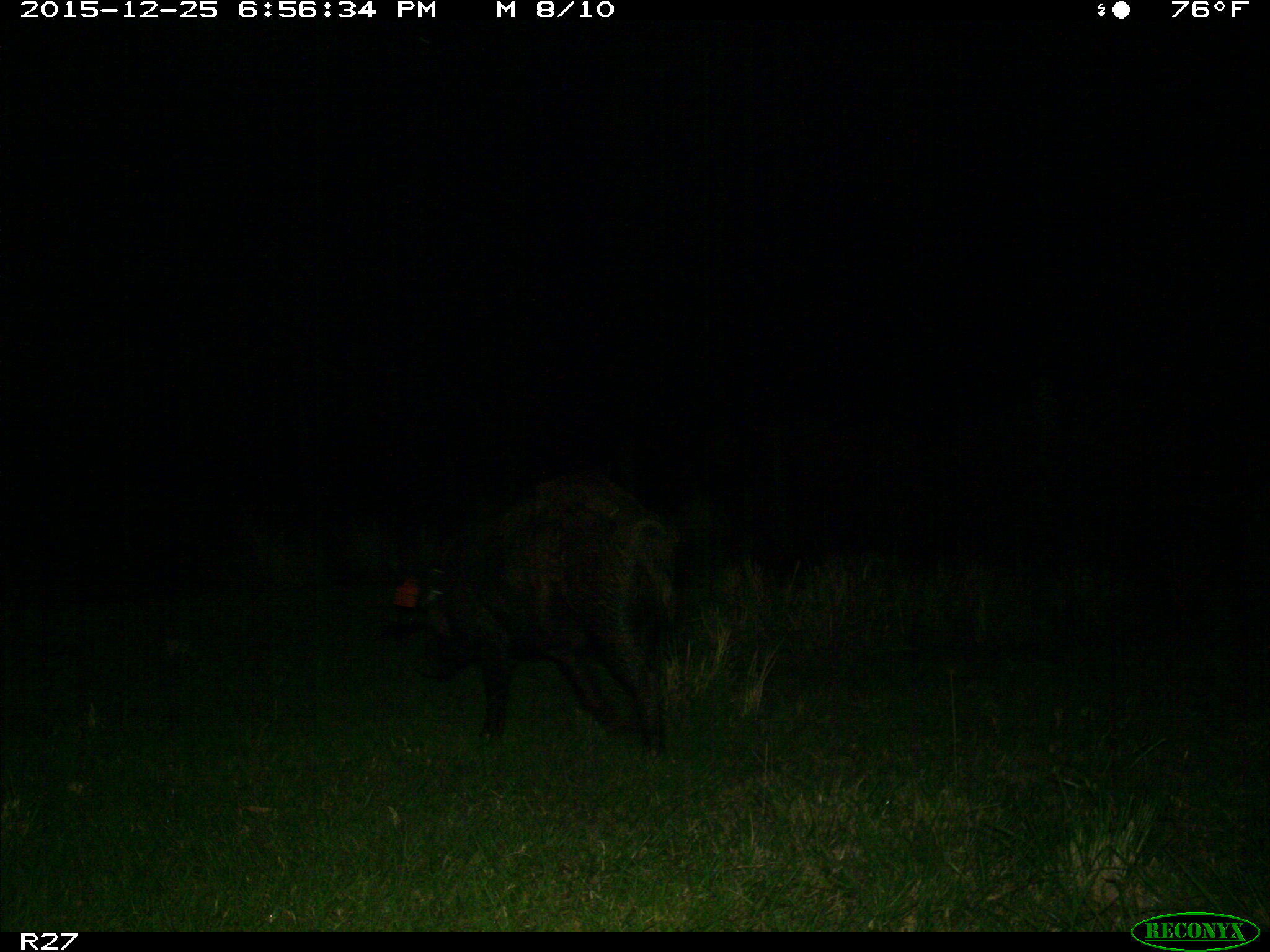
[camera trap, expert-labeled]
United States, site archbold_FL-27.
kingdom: Animalia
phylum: Chordata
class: Mammalia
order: Artiodactyla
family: Suidae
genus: Sus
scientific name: Sus scrofa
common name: wild boar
Sus scrofa (wild boar).